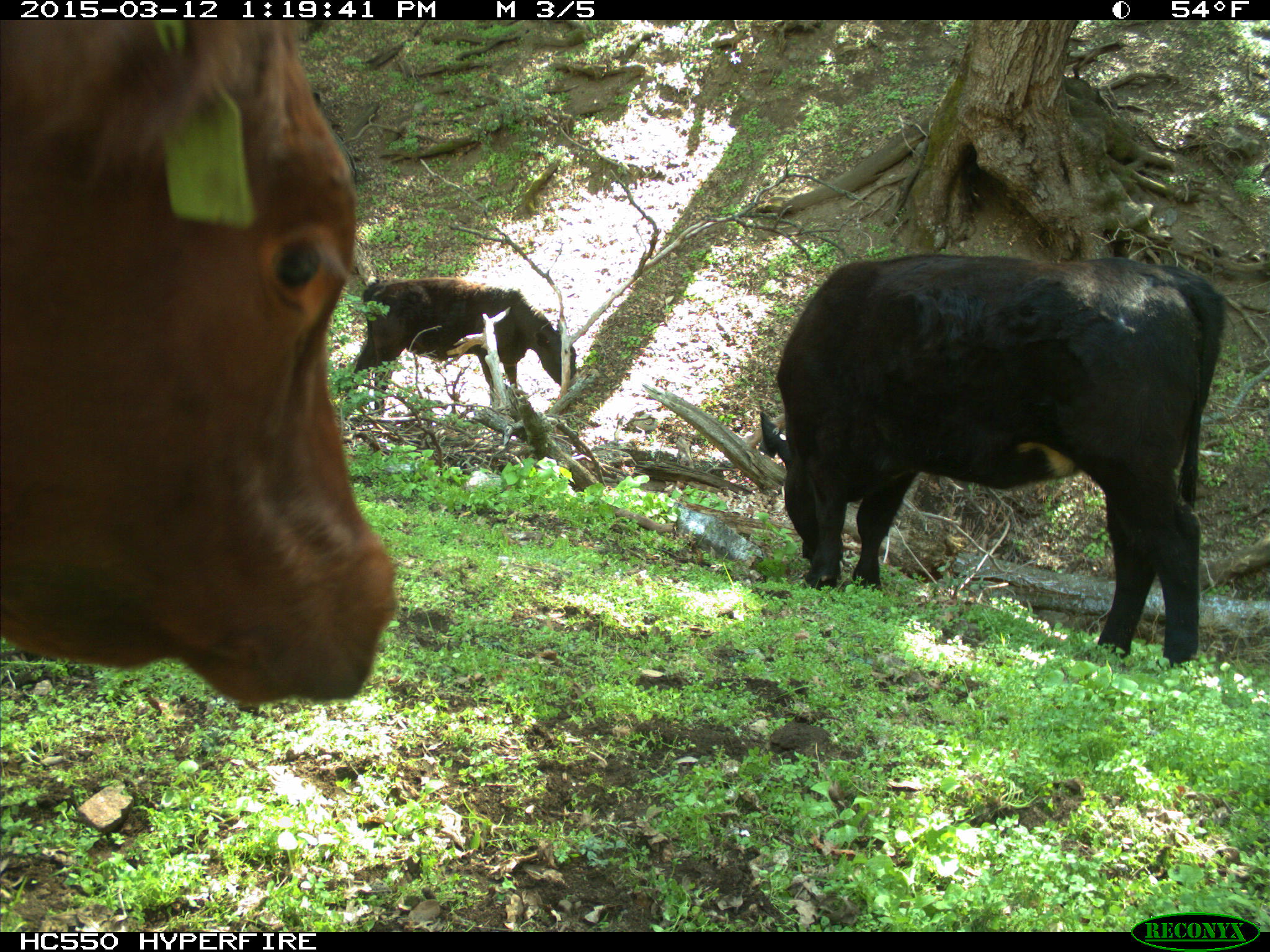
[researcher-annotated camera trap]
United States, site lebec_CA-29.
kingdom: Animalia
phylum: Chordata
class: Mammalia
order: Artiodactyla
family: Bovidae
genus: Bos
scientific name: Bos taurus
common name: domestic cow